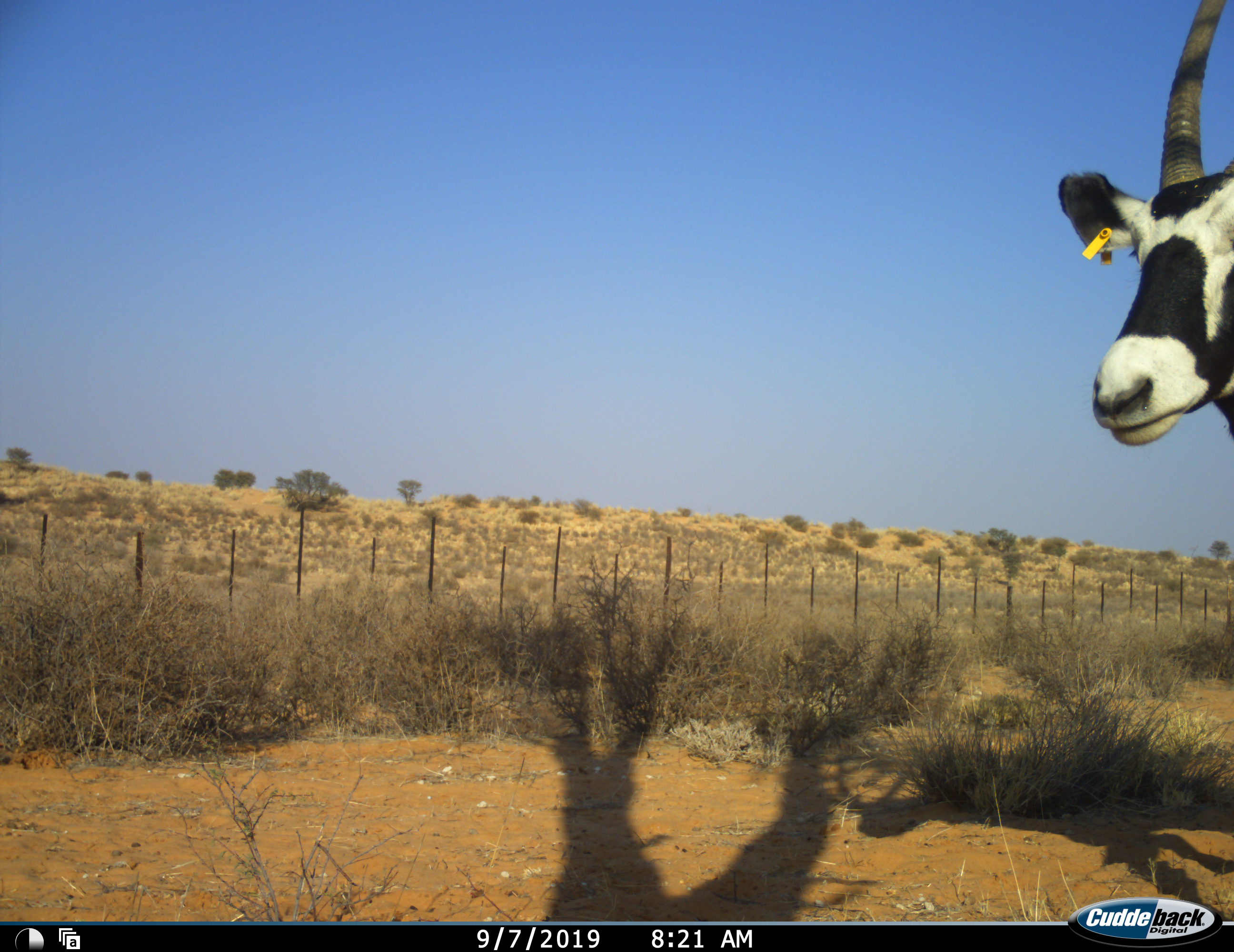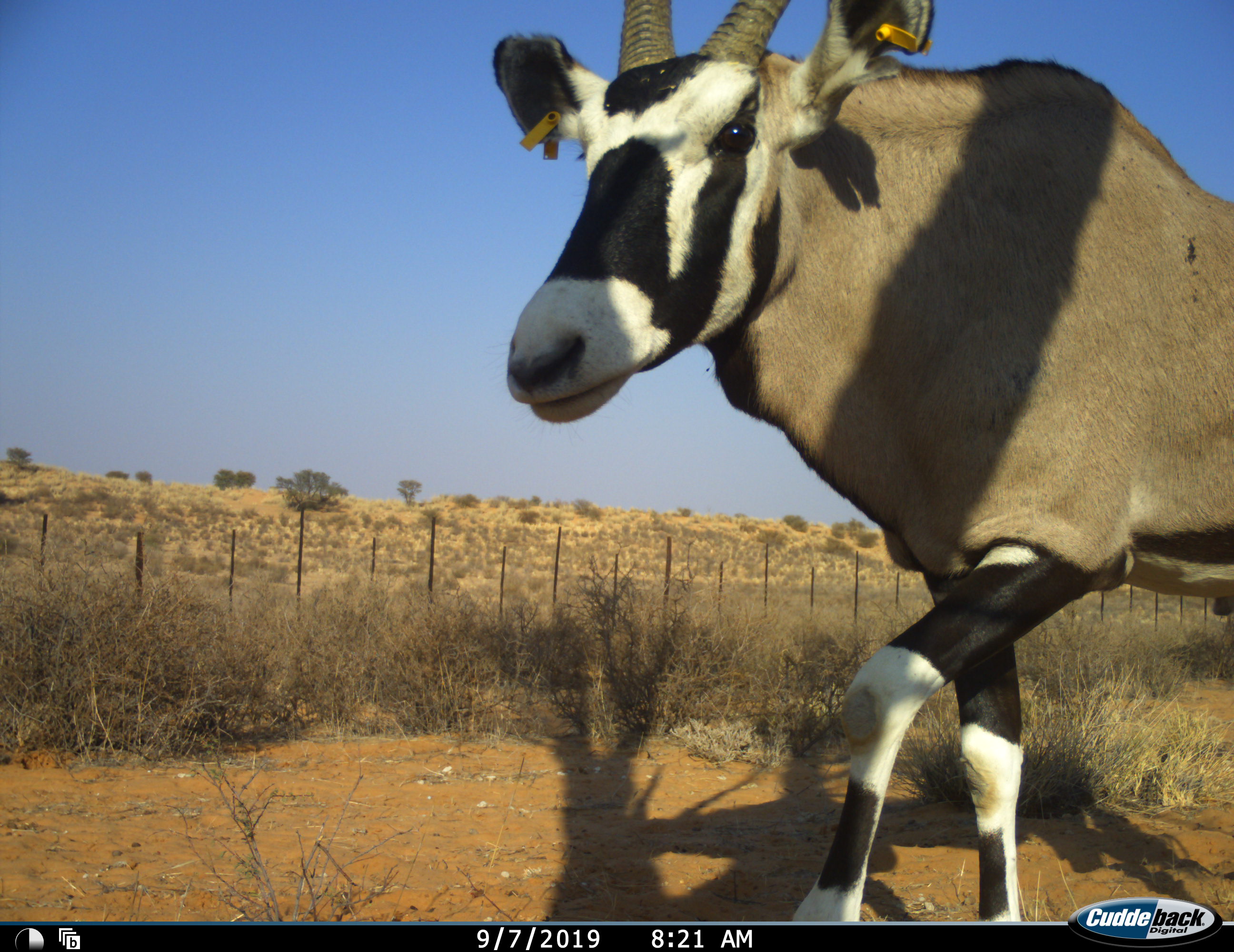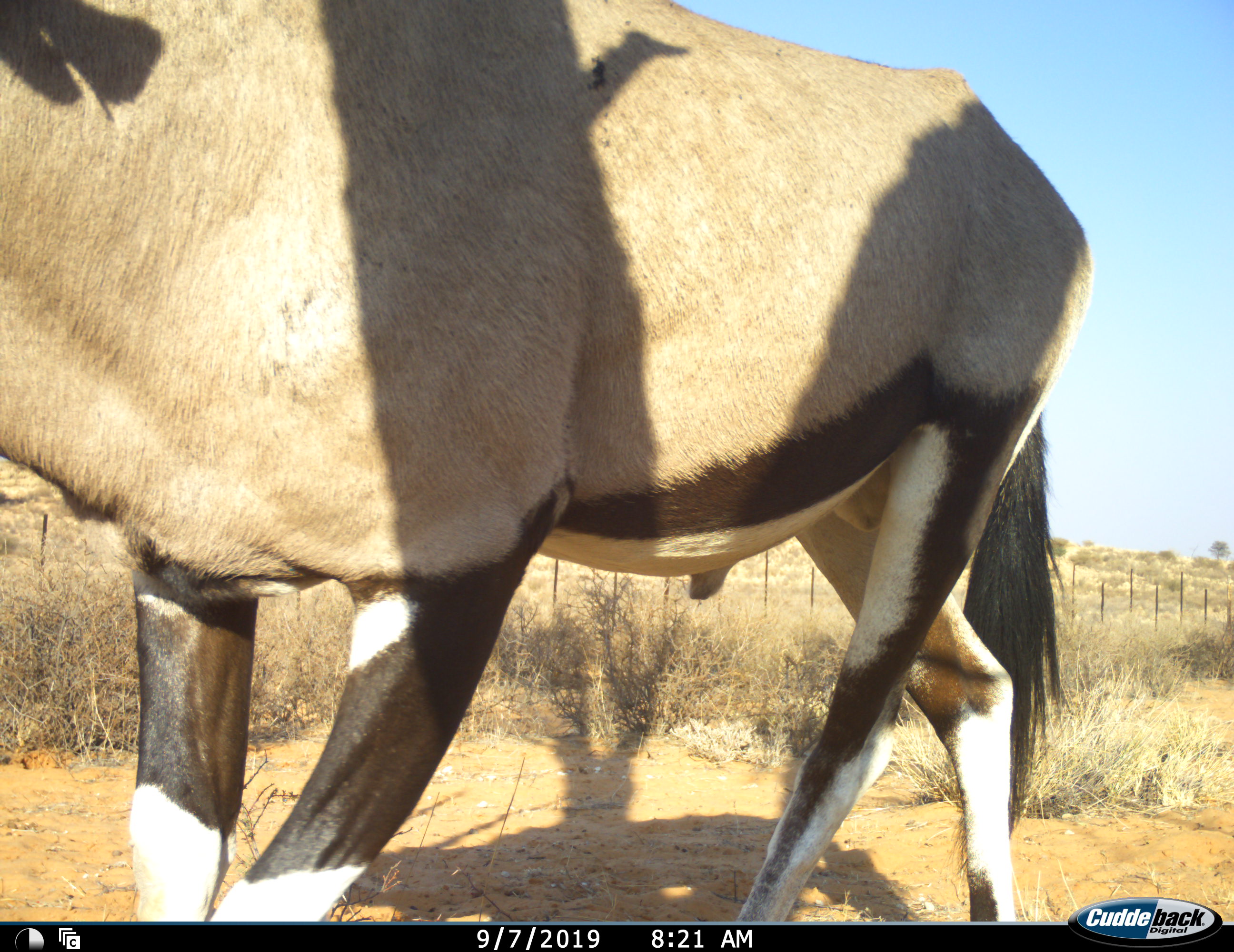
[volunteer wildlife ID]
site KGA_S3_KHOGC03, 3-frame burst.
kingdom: Animalia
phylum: Chordata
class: Mammalia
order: Artiodactyla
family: Bovidae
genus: Oryx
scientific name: Oryx gazella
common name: gemsbok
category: oryx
Oryx (gemsbok) (Oryx gazella), count 1. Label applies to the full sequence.